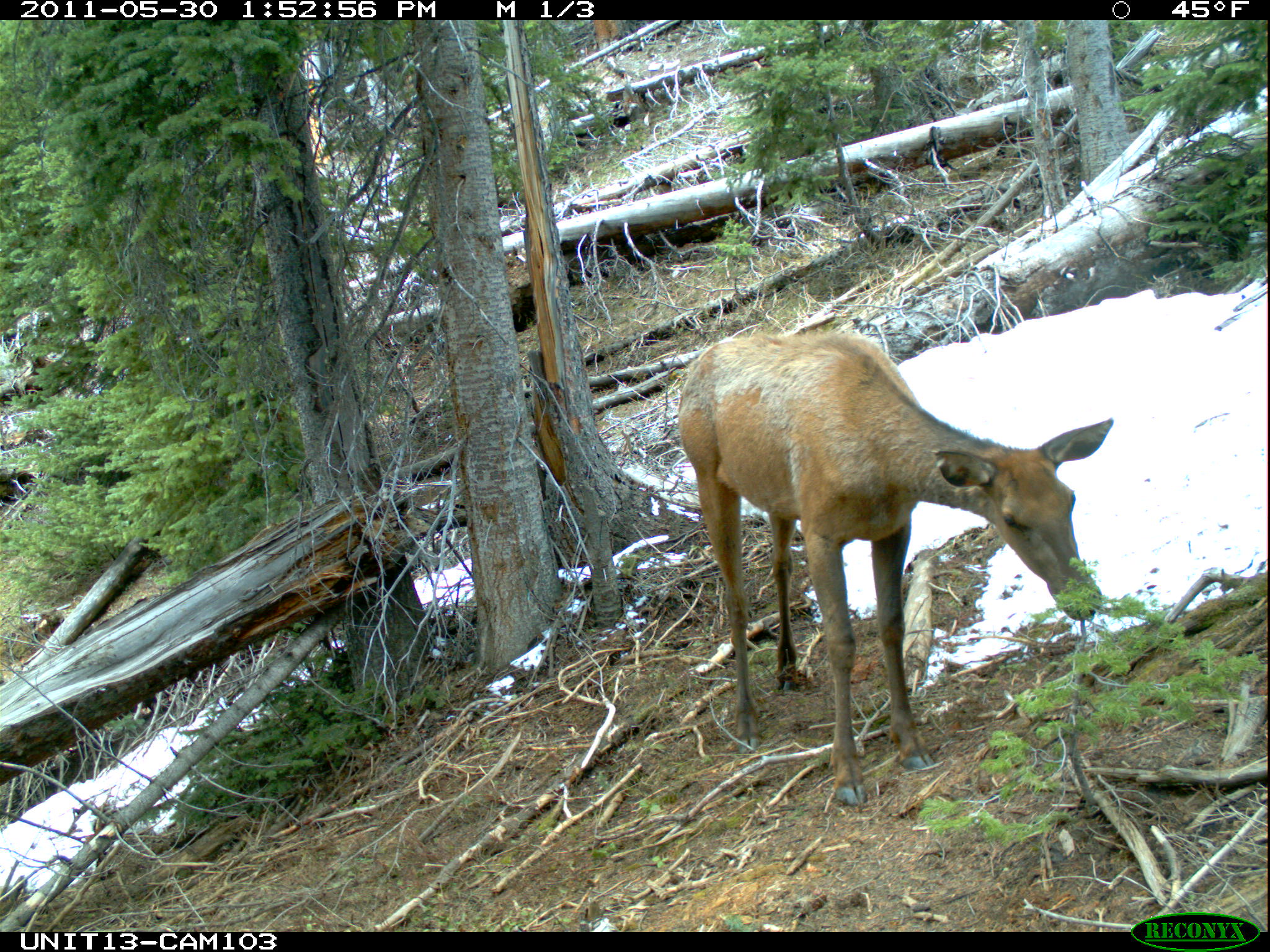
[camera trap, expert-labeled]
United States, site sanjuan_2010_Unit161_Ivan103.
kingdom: Animalia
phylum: Chordata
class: Mammalia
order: Artiodactyla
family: Cervidae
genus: Cervus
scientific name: Cervus elaphus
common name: red deer